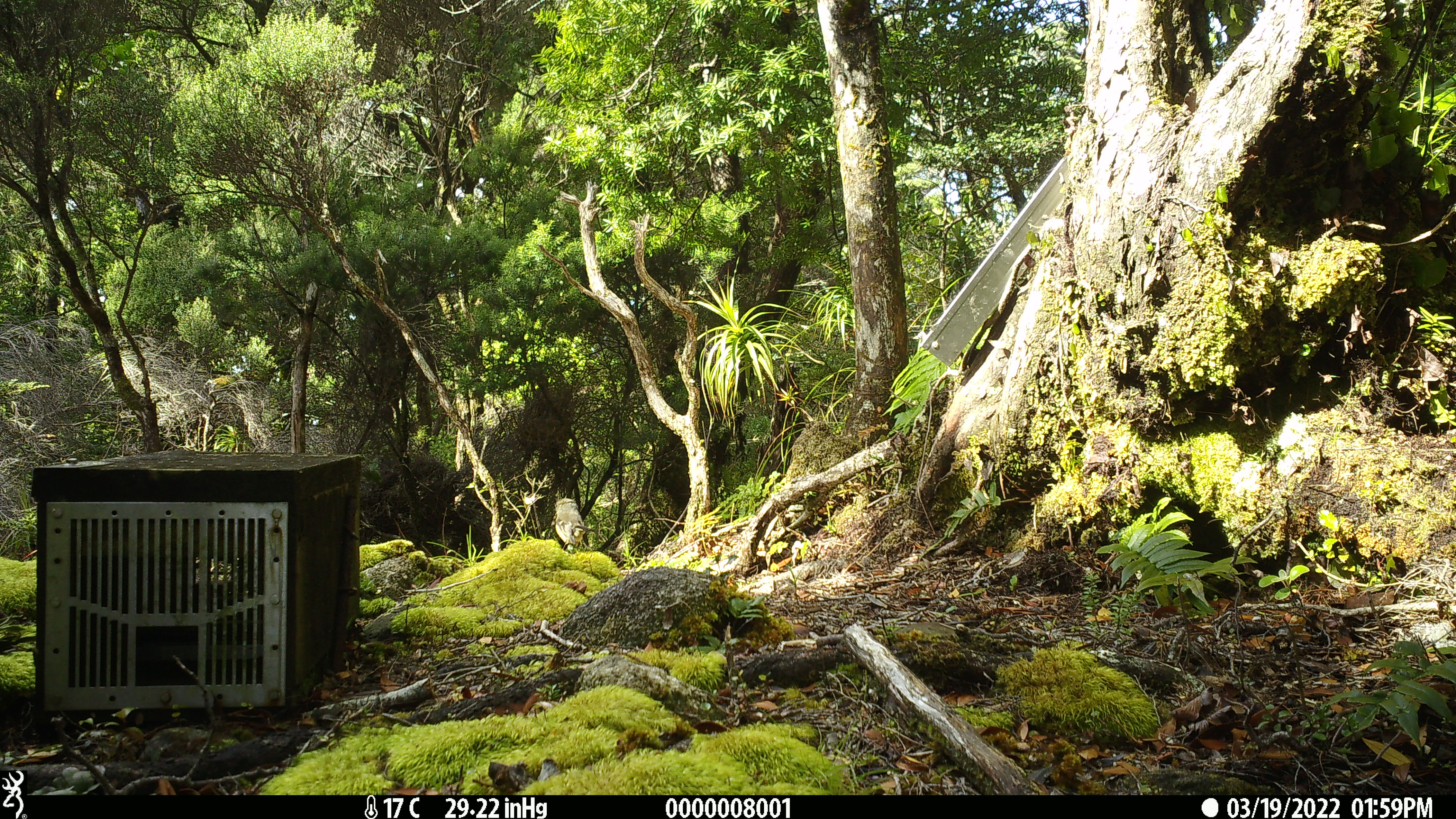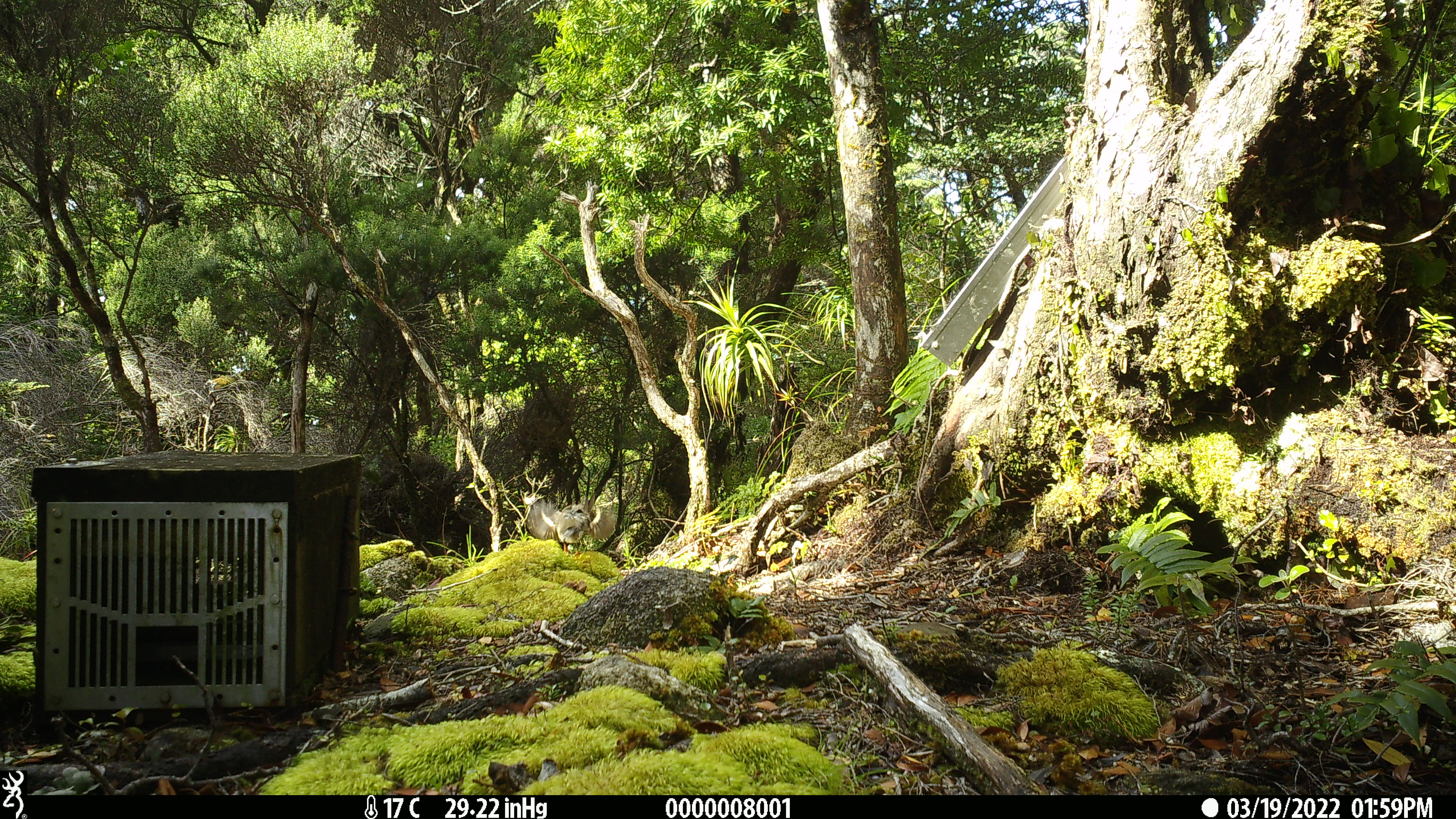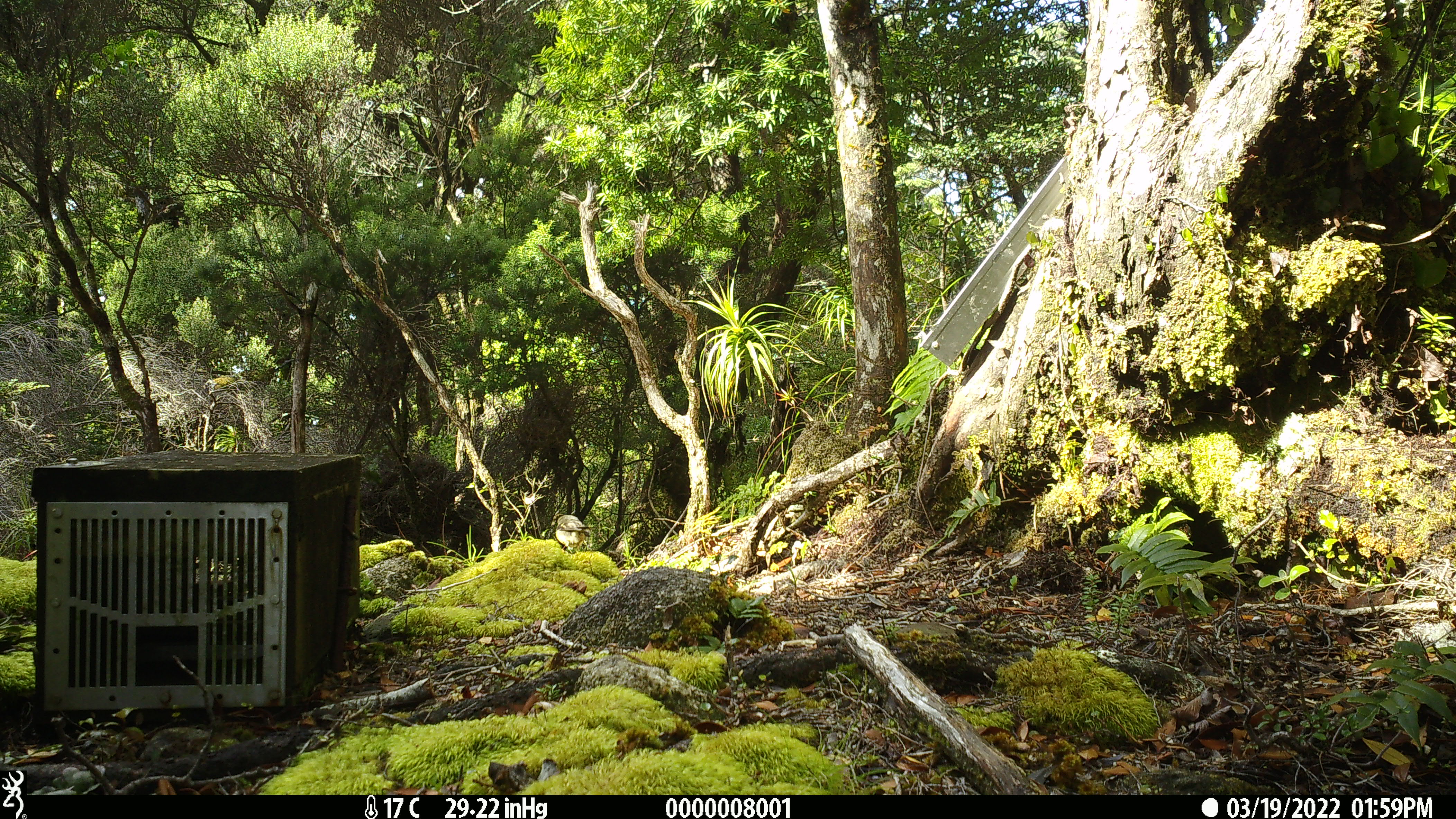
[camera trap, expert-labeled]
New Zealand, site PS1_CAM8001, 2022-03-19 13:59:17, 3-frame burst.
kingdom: Animalia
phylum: Chordata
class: Aves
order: Passeriformes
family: Petroicidae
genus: Petroica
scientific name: Petroica macrocephala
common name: tomtit